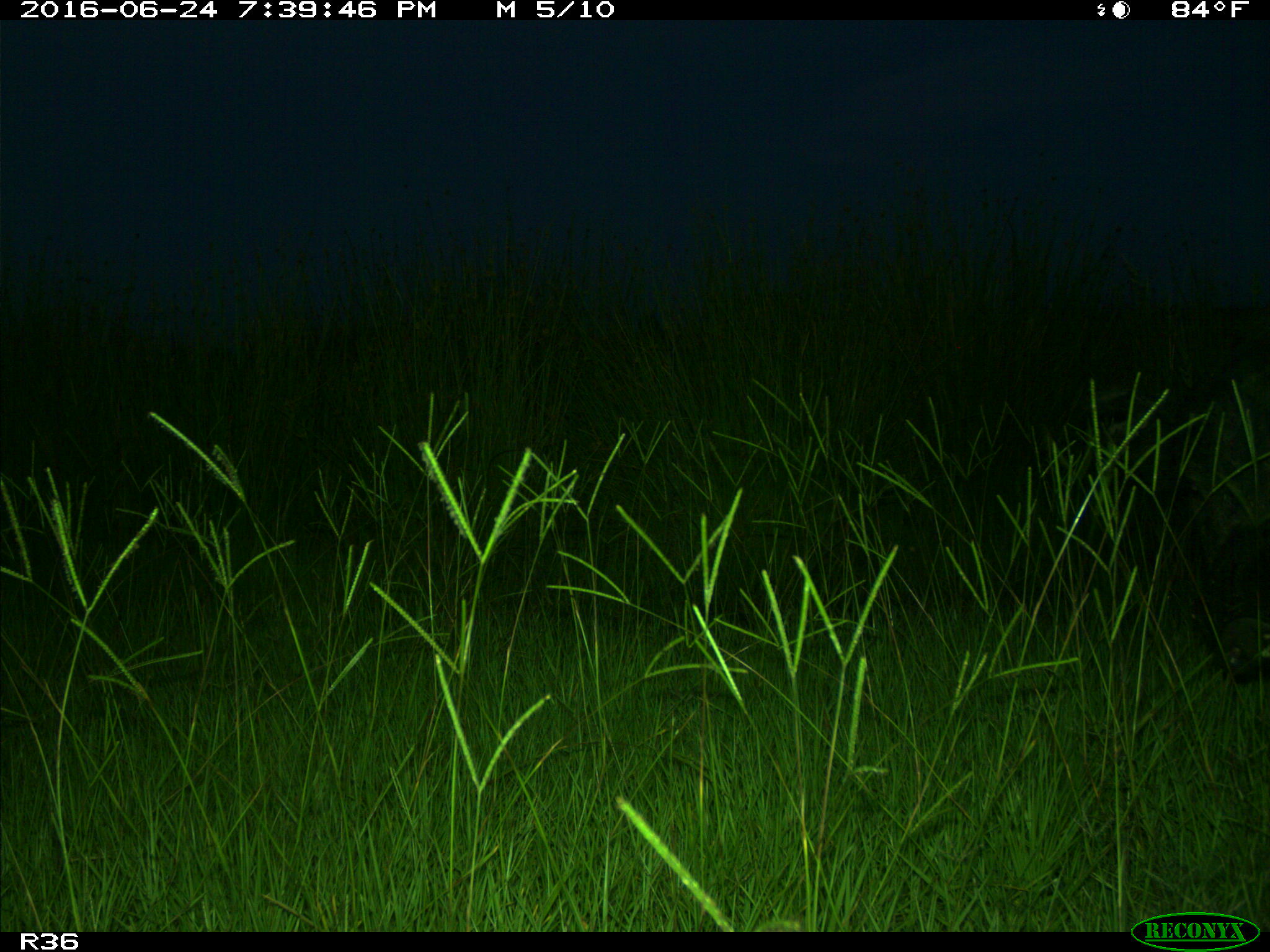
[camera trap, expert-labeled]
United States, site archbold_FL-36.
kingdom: Animalia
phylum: Chordata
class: Mammalia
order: Artiodactyla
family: Suidae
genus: Sus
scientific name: Sus scrofa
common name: wild boar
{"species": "Sus scrofa (wild boar)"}